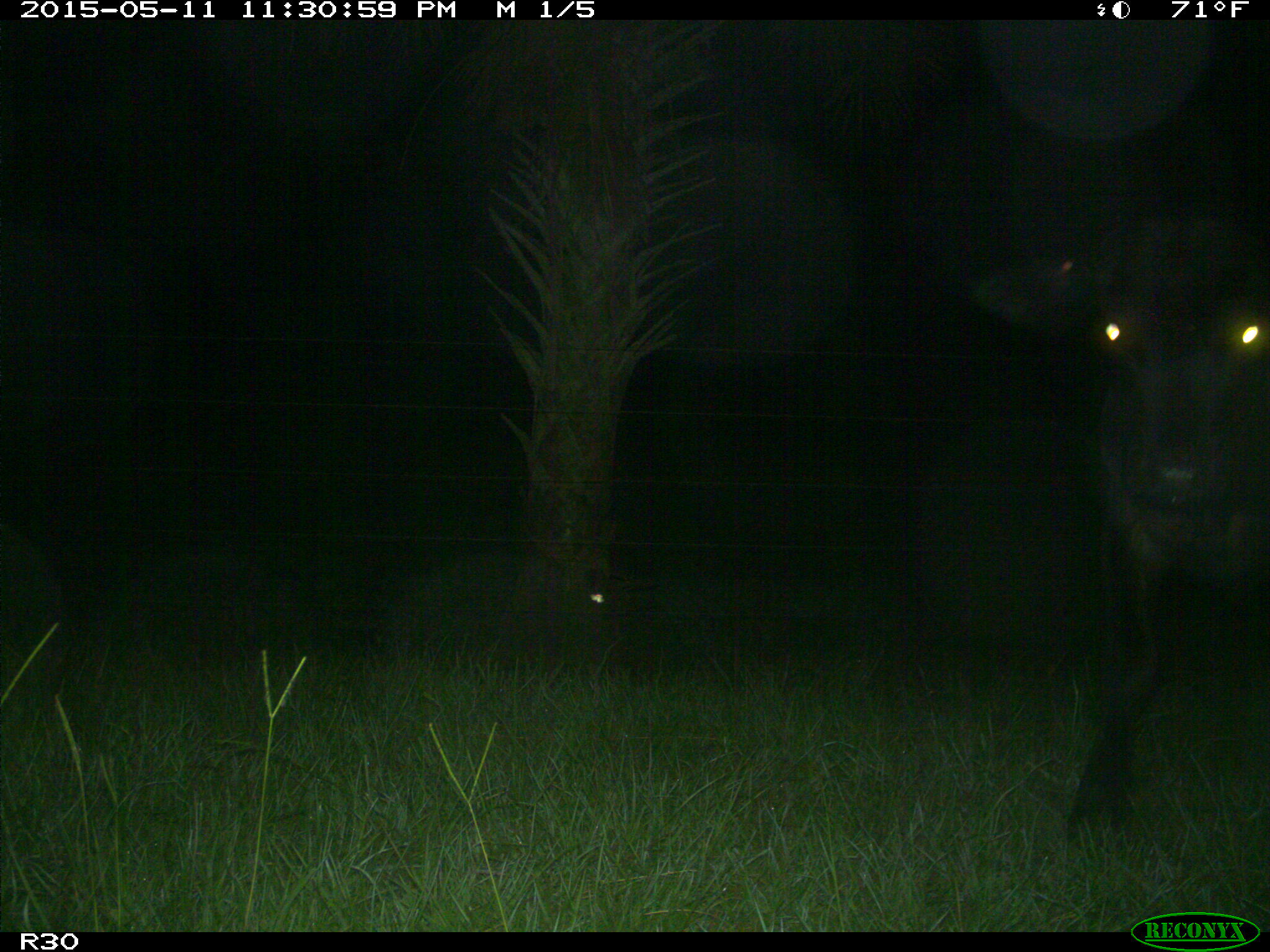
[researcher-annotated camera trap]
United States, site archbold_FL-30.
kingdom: Animalia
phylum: Chordata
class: Mammalia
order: Artiodactyla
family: Bovidae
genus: Bos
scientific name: Bos taurus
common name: domestic cow